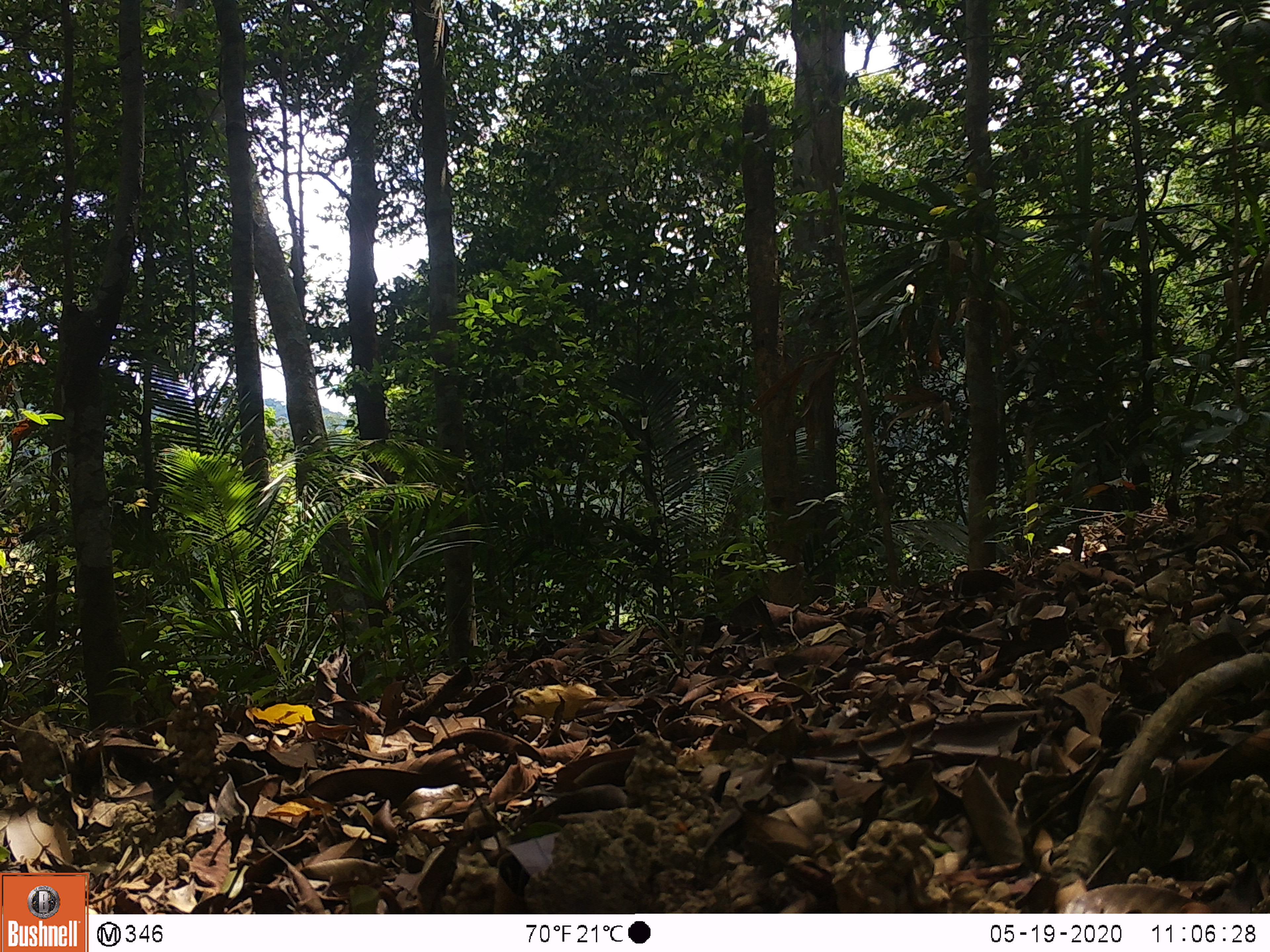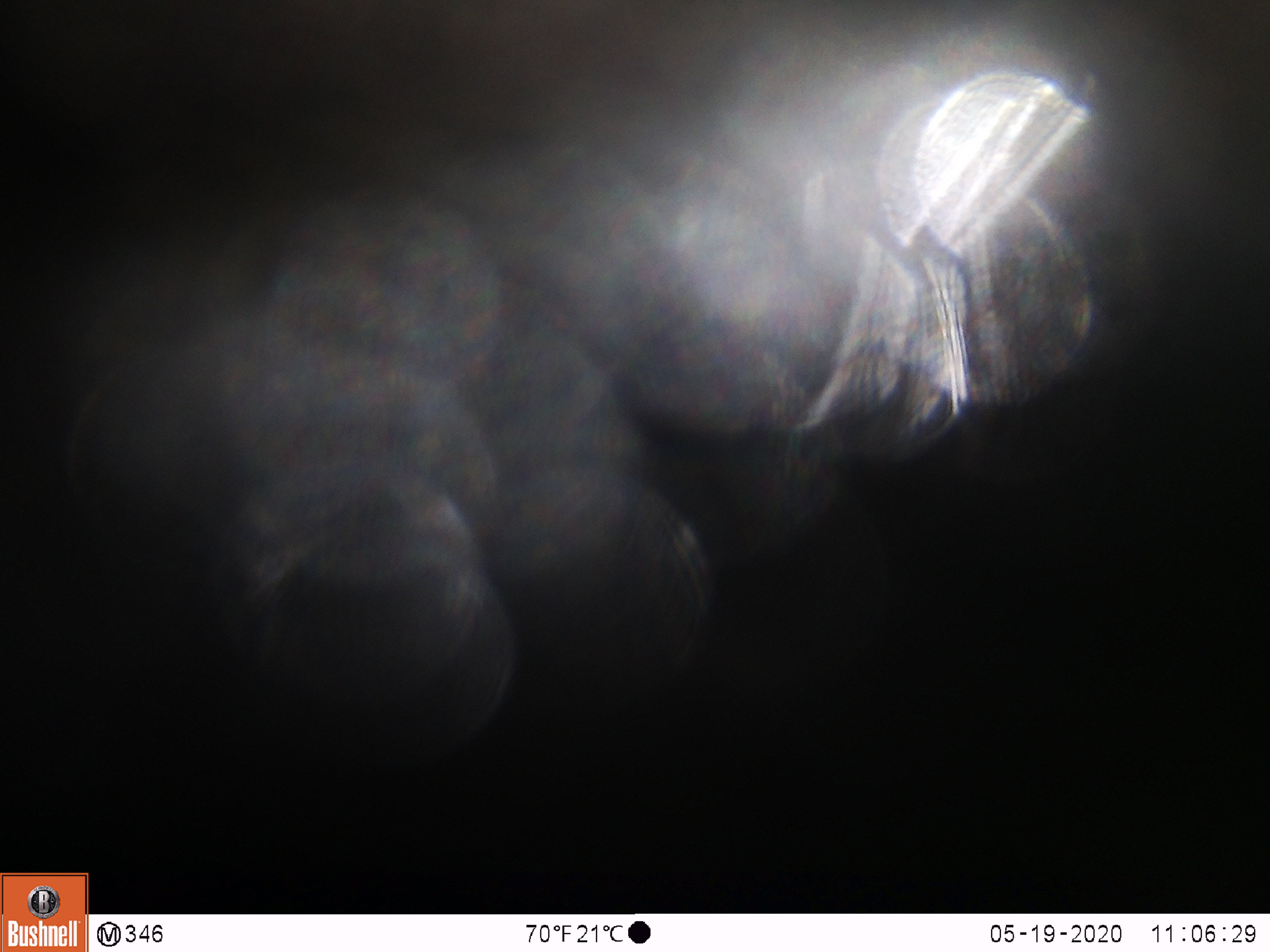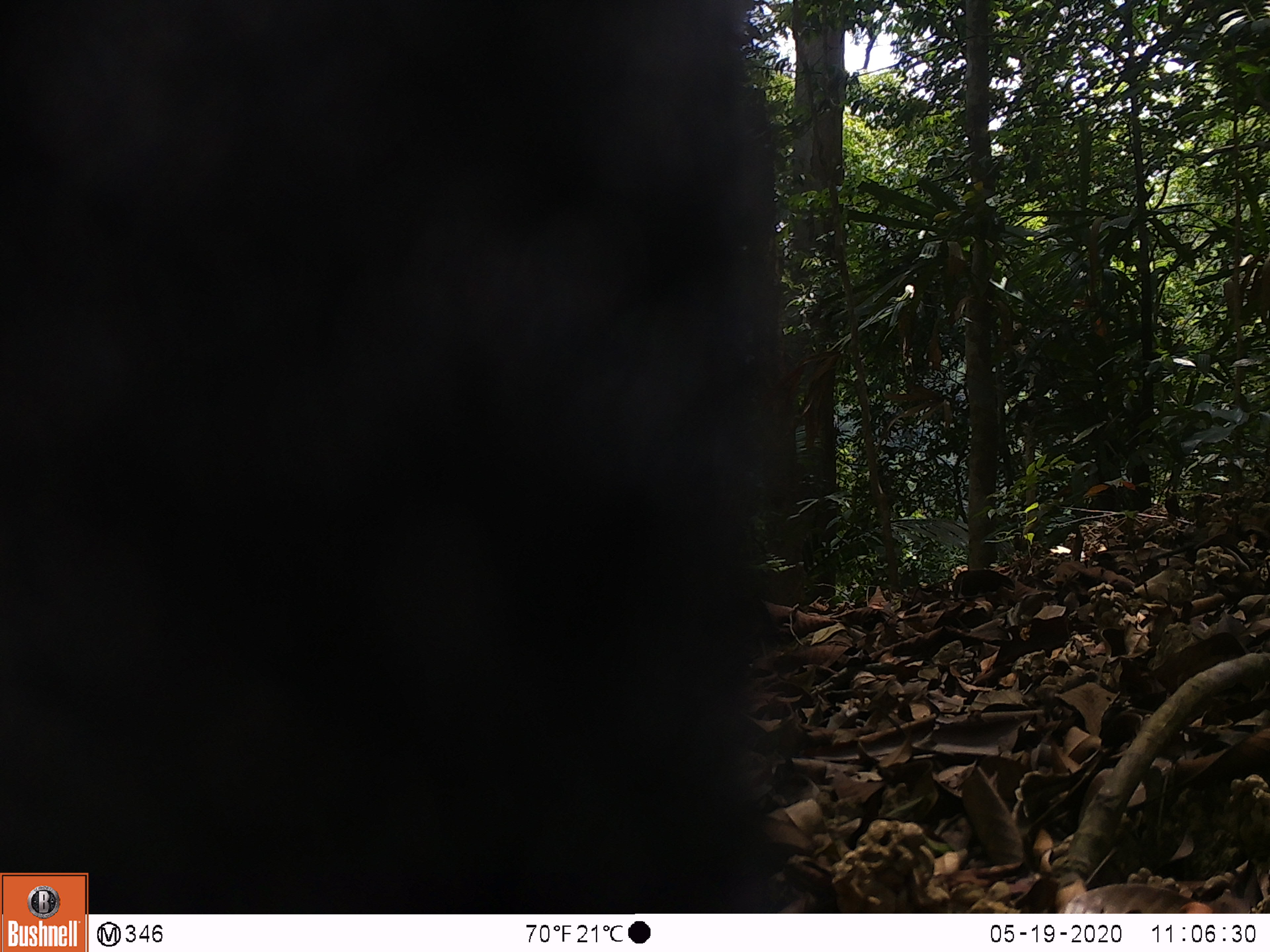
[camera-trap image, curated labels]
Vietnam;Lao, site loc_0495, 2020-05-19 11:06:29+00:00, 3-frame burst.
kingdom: Animalia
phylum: Chordata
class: Mammalia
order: Artiodactyla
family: Bovidae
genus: Capricornis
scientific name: Capricornis sumatraensis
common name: chinese serow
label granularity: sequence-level